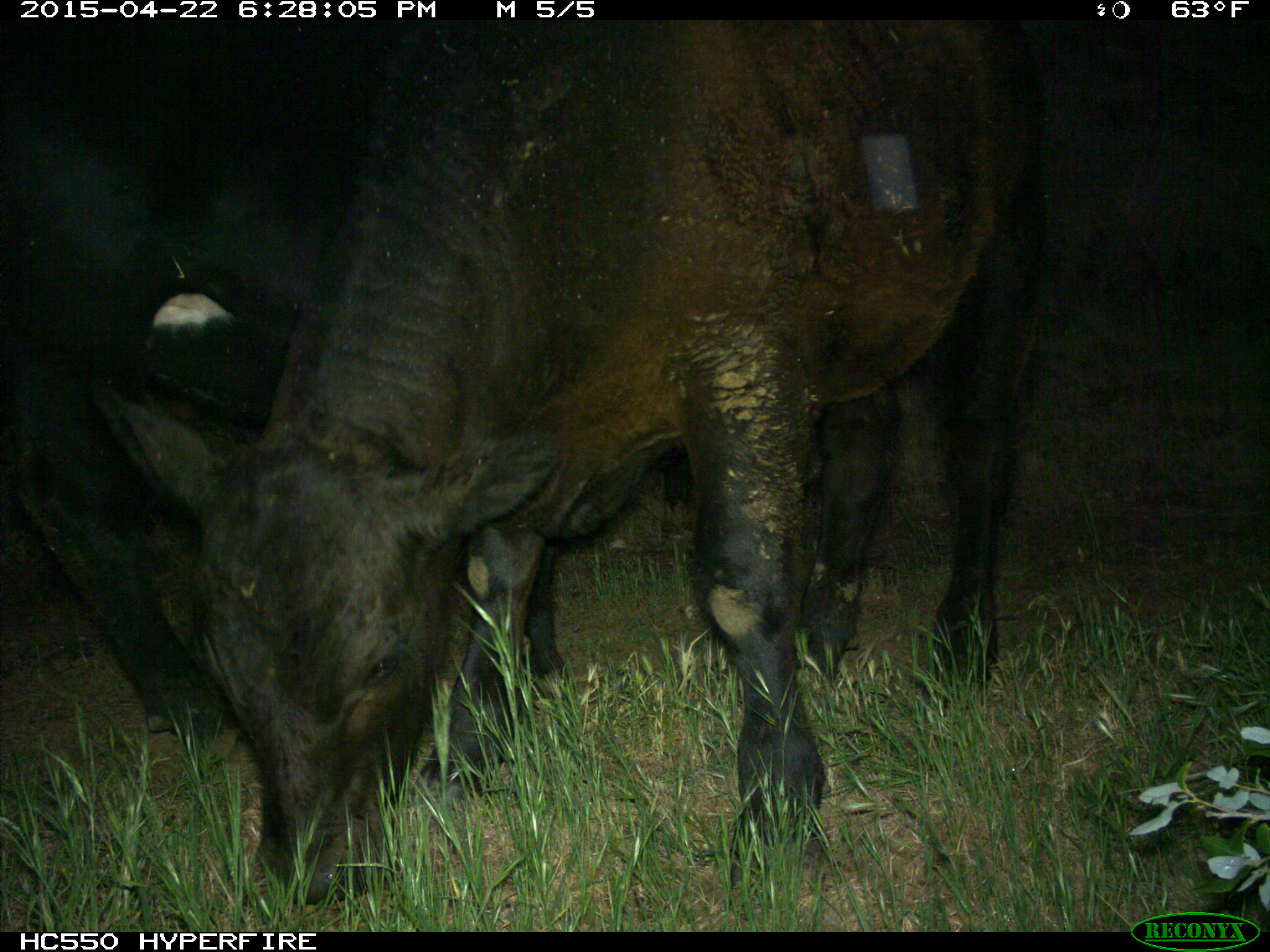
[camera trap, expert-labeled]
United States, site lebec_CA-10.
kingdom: Animalia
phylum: Chordata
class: Mammalia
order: Artiodactyla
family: Bovidae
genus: Bos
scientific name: Bos taurus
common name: domestic cow